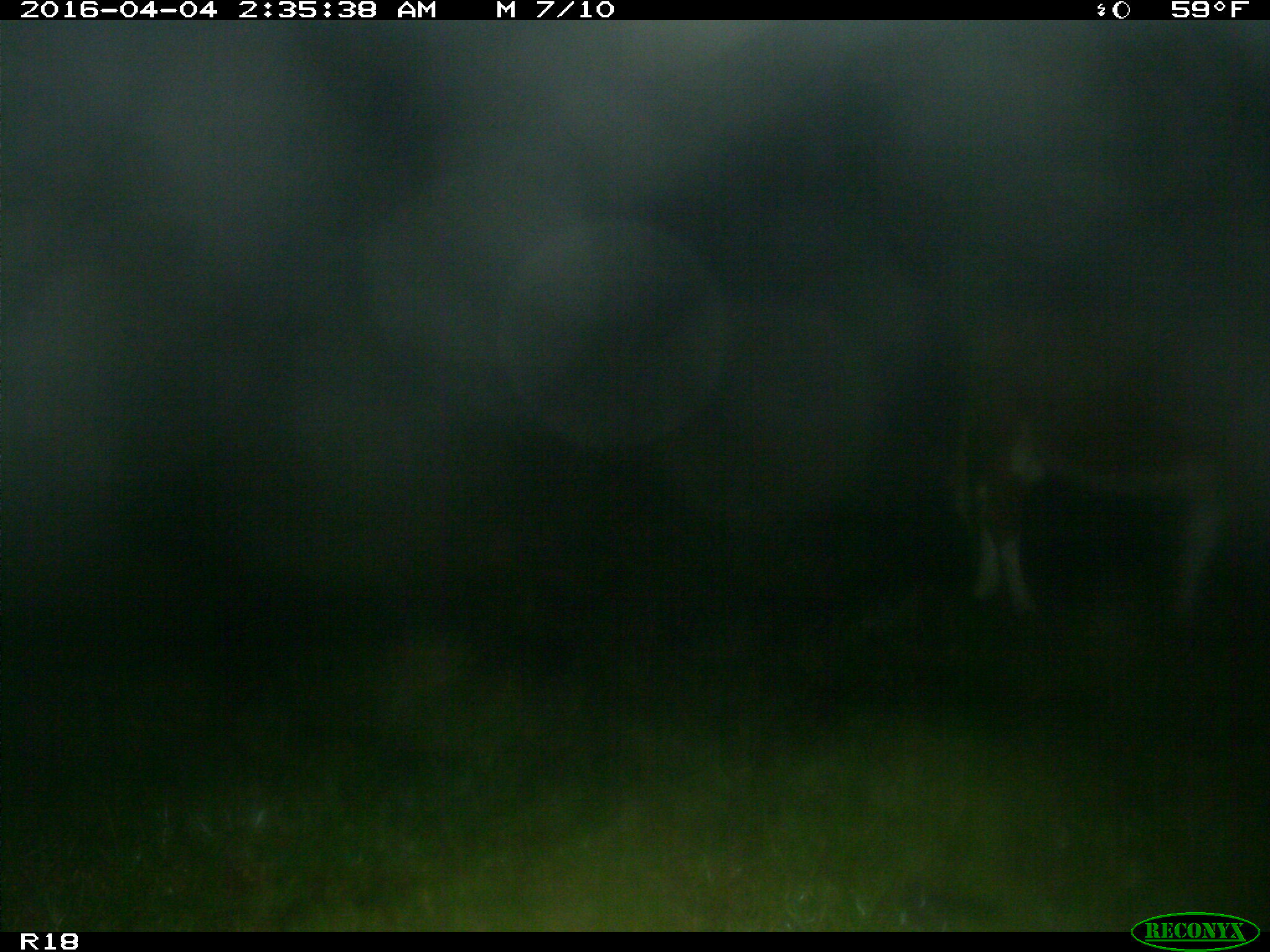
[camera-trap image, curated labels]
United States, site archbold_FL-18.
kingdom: Animalia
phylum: Chordata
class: Mammalia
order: Artiodactyla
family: Bovidae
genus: Bos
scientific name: Bos taurus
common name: domestic cow